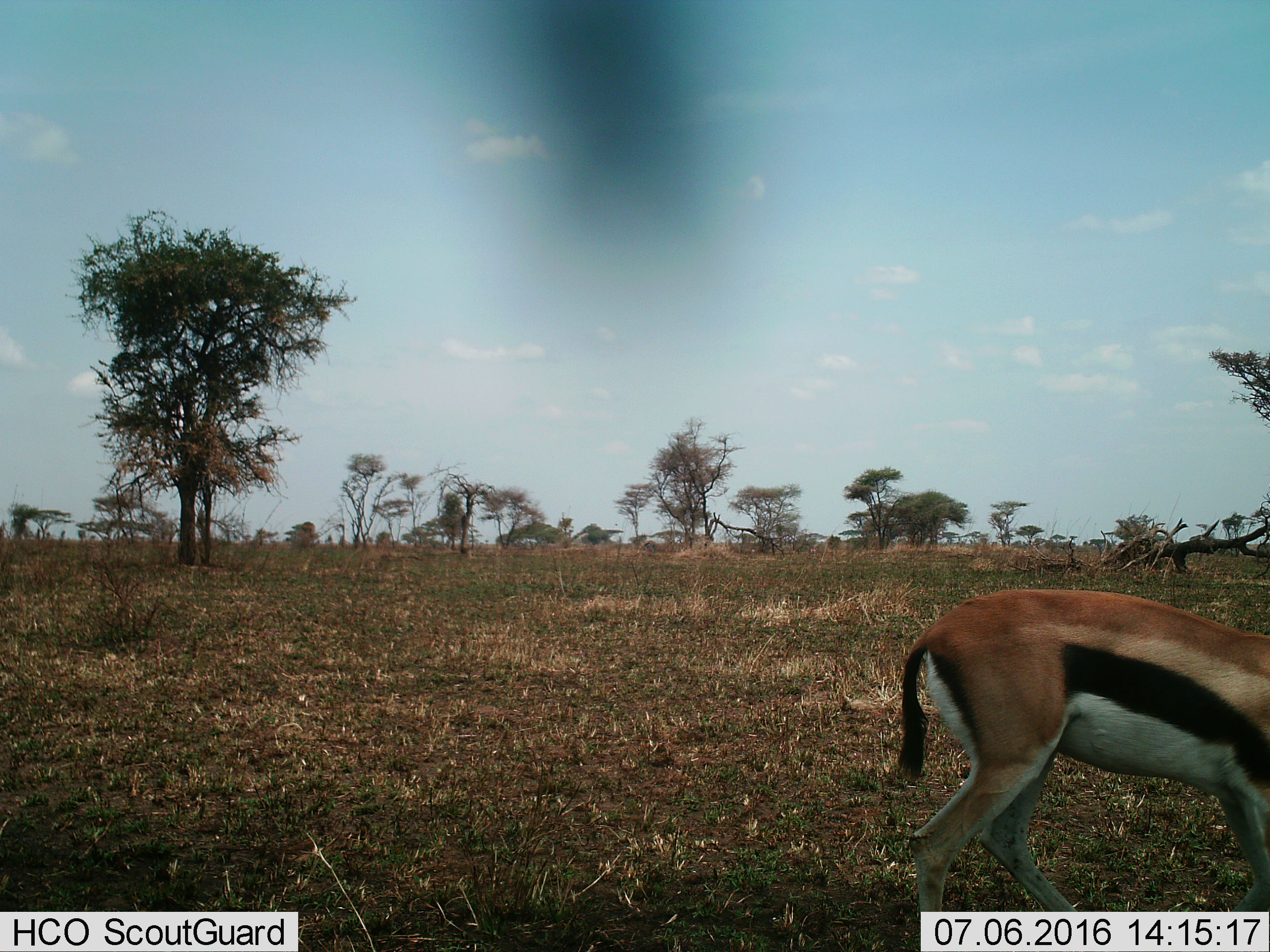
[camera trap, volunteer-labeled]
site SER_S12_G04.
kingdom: Animalia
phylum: Chordata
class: Mammalia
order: Artiodactyla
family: Bovidae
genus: Eudorcas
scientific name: Eudorcas thomsonii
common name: thomson's gazelle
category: gazellethomsons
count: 1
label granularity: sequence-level